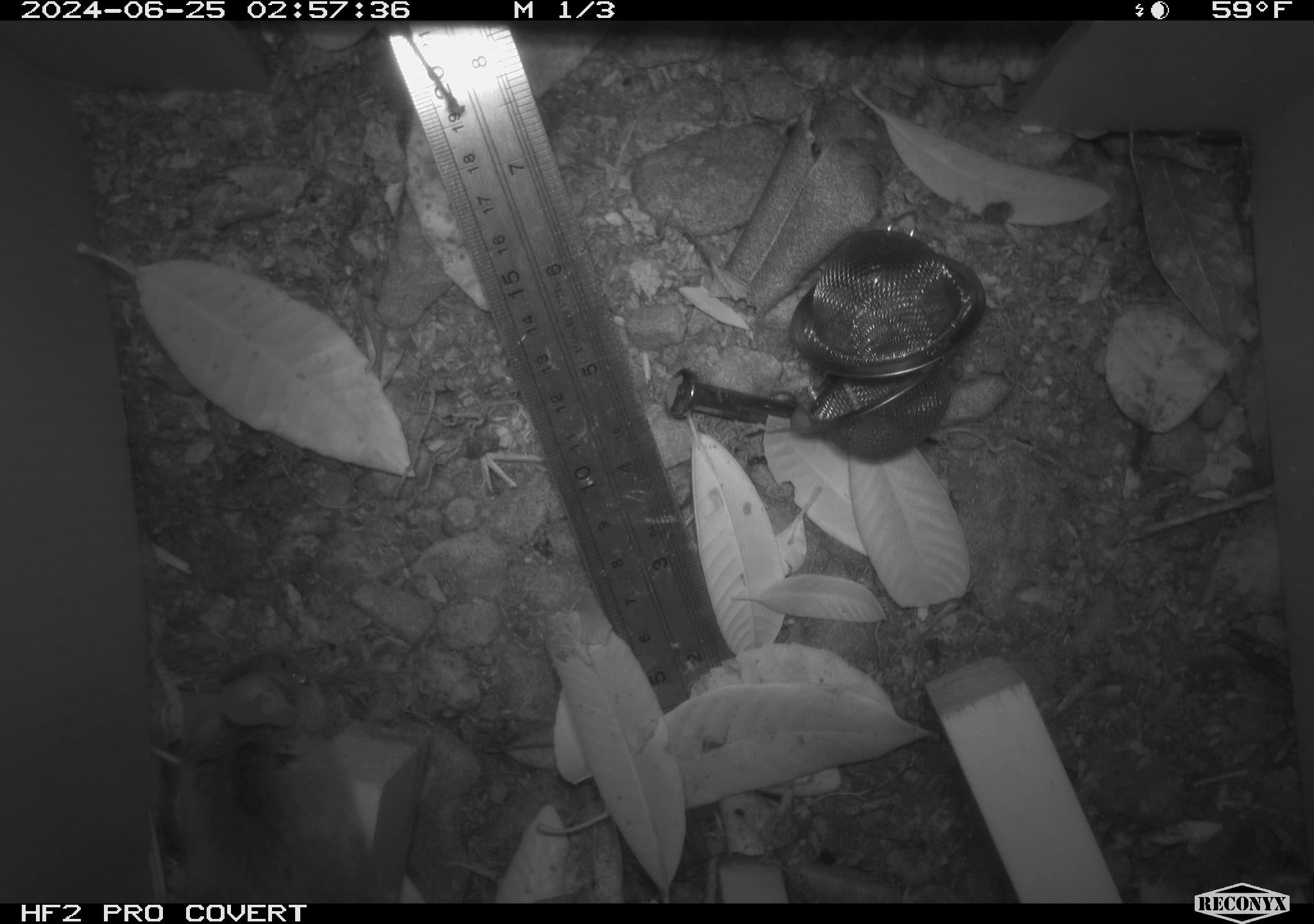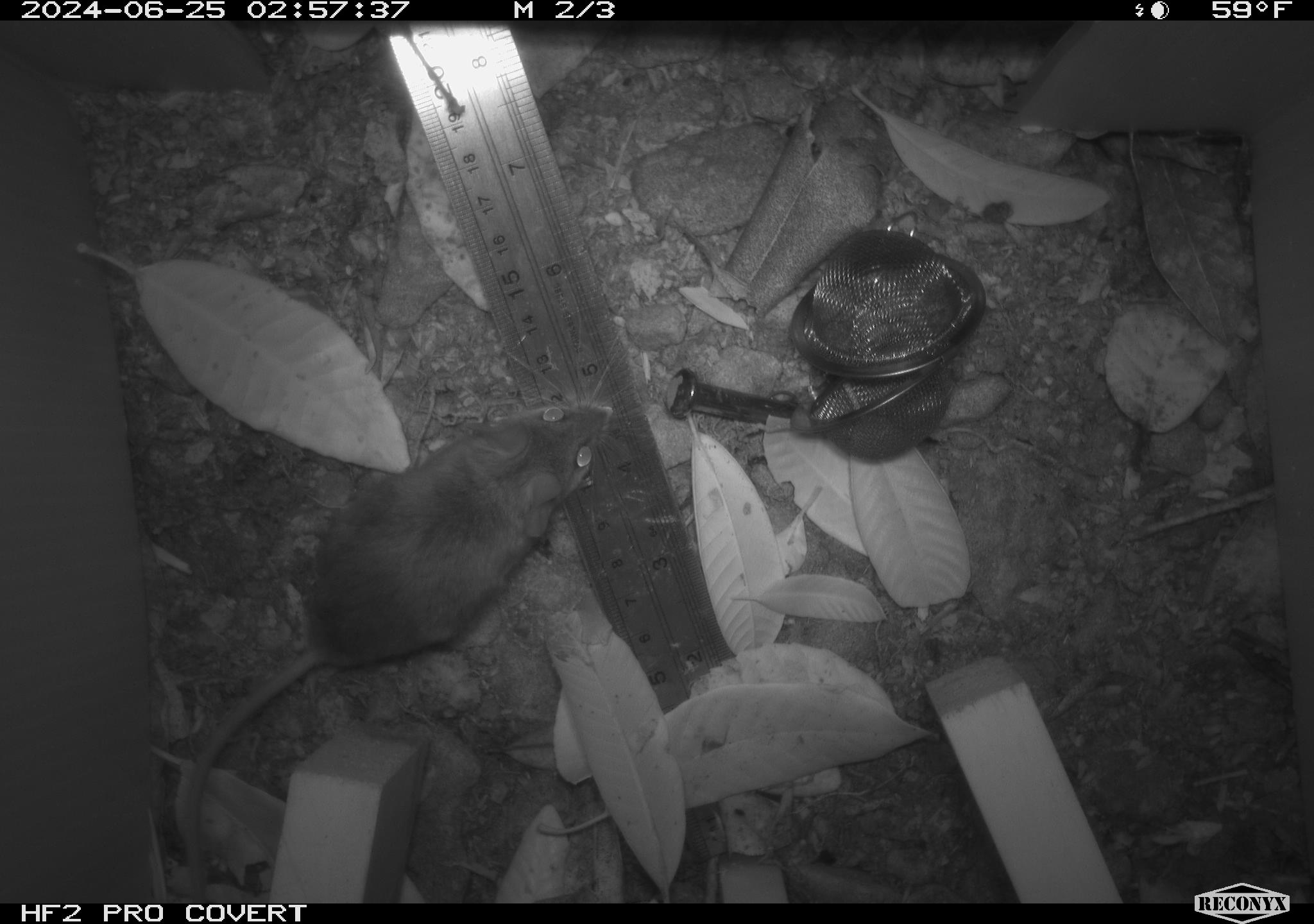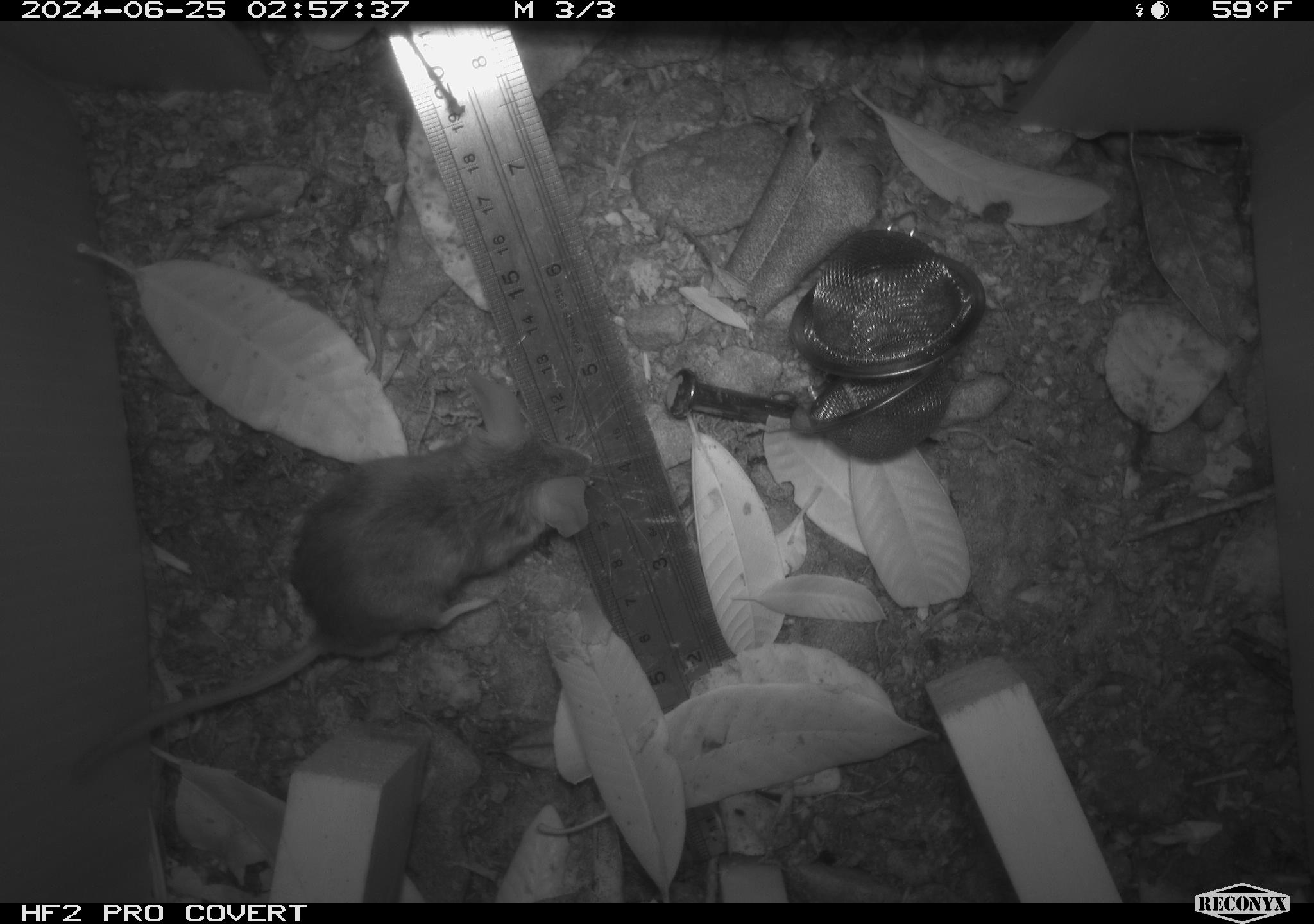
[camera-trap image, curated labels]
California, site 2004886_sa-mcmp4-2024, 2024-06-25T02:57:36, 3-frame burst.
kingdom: Animalia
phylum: Chordata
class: Mammalia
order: Rodentia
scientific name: Rodentia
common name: mouse species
Mouse species (Rodentia).